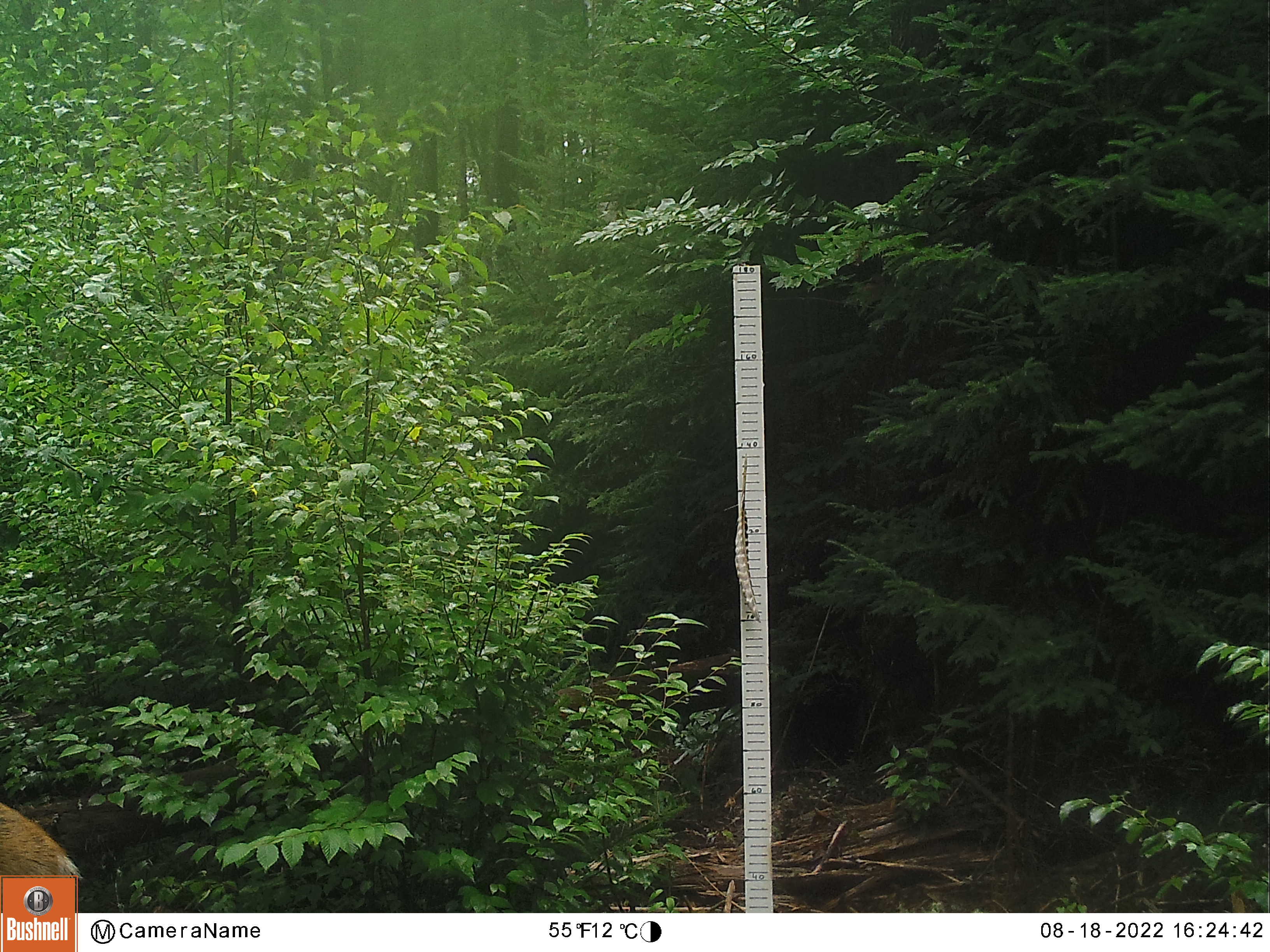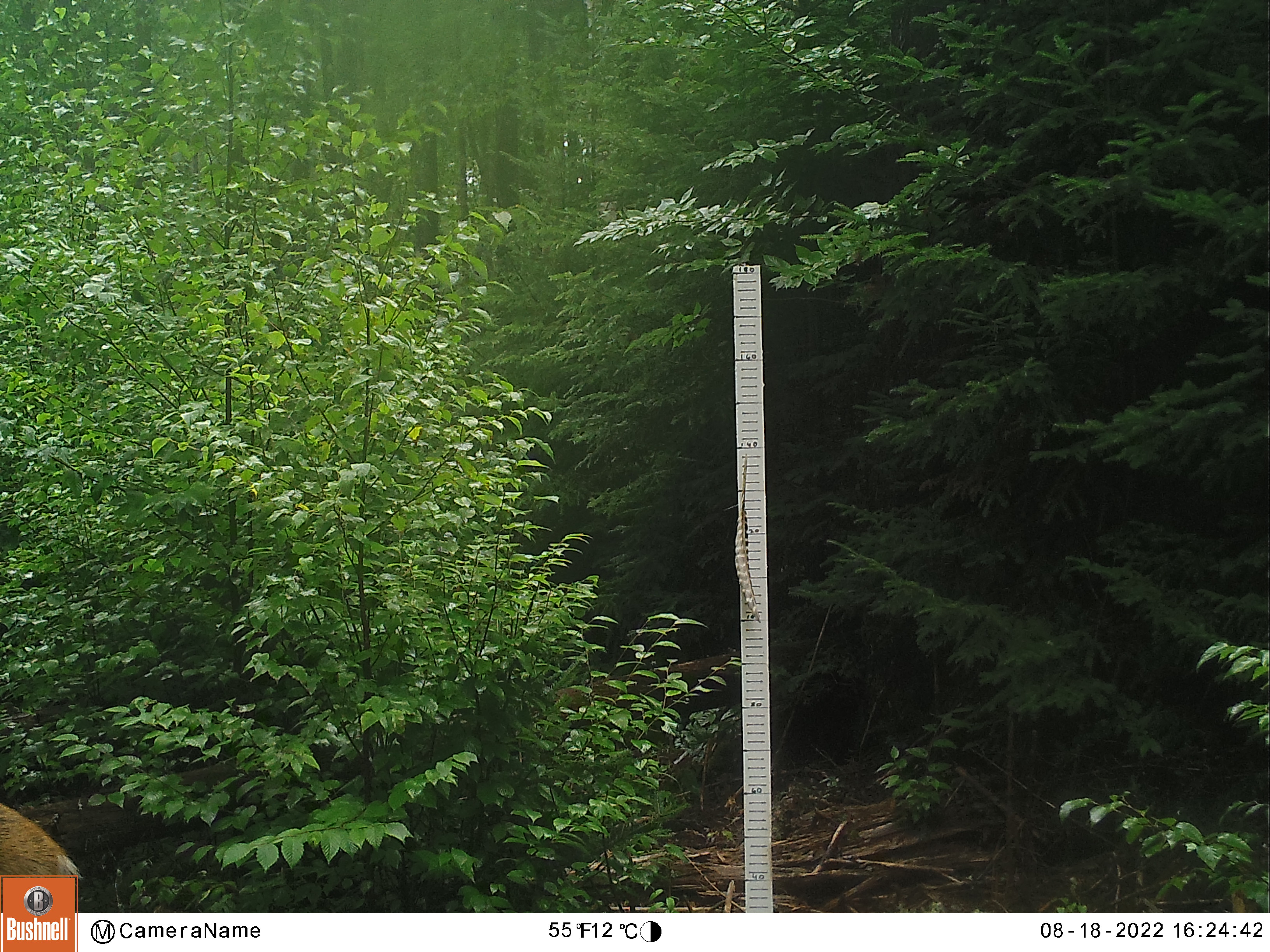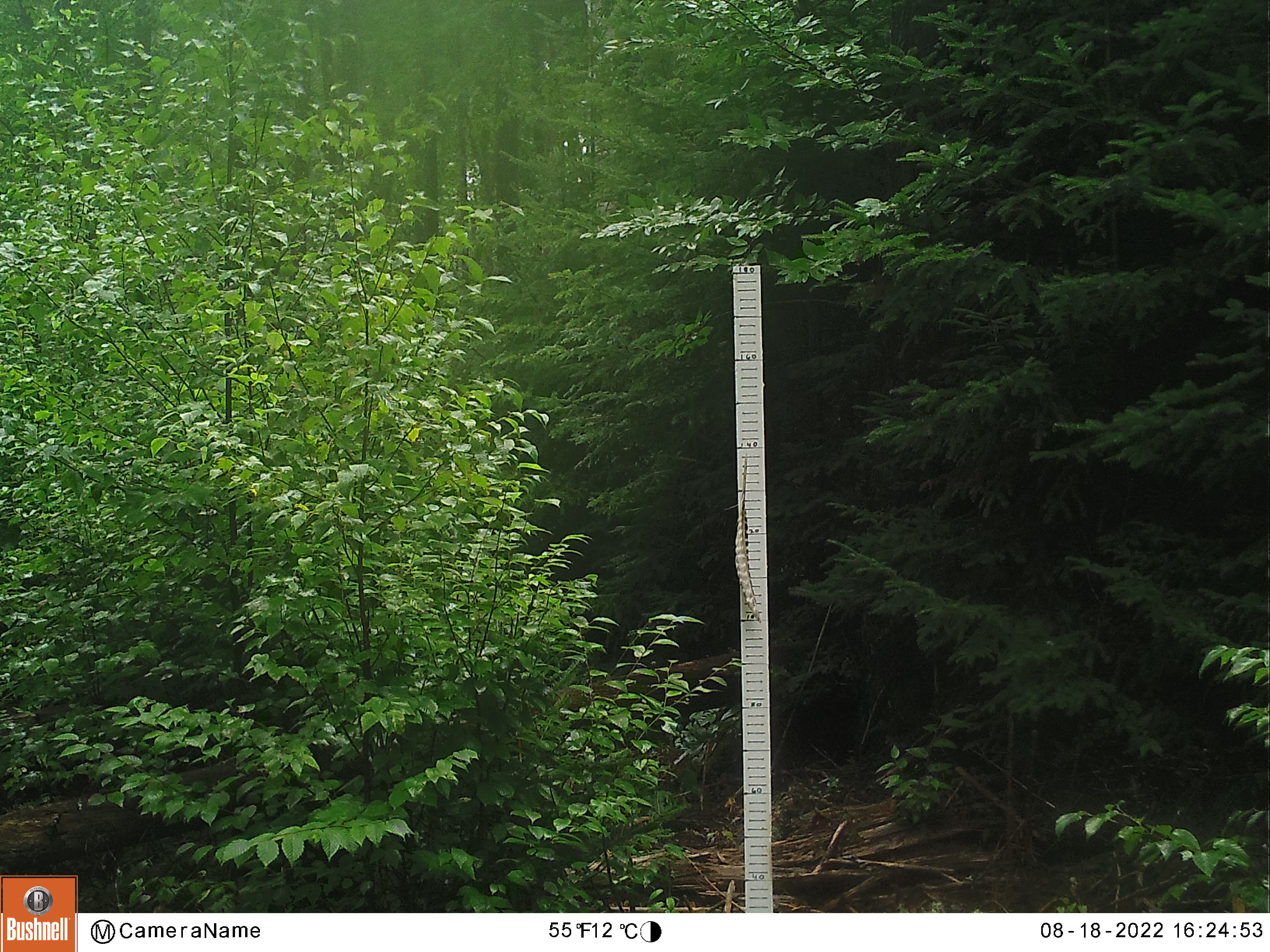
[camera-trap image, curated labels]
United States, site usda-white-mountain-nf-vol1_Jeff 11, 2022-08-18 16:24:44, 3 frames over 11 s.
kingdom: Animalia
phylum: Chordata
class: Mammalia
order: Artiodactyla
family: Cervidae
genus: Odocoileus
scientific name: Odocoileus virginianus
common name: white-tailed deer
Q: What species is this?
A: White-tailed deer (Odocoileus virginianus).